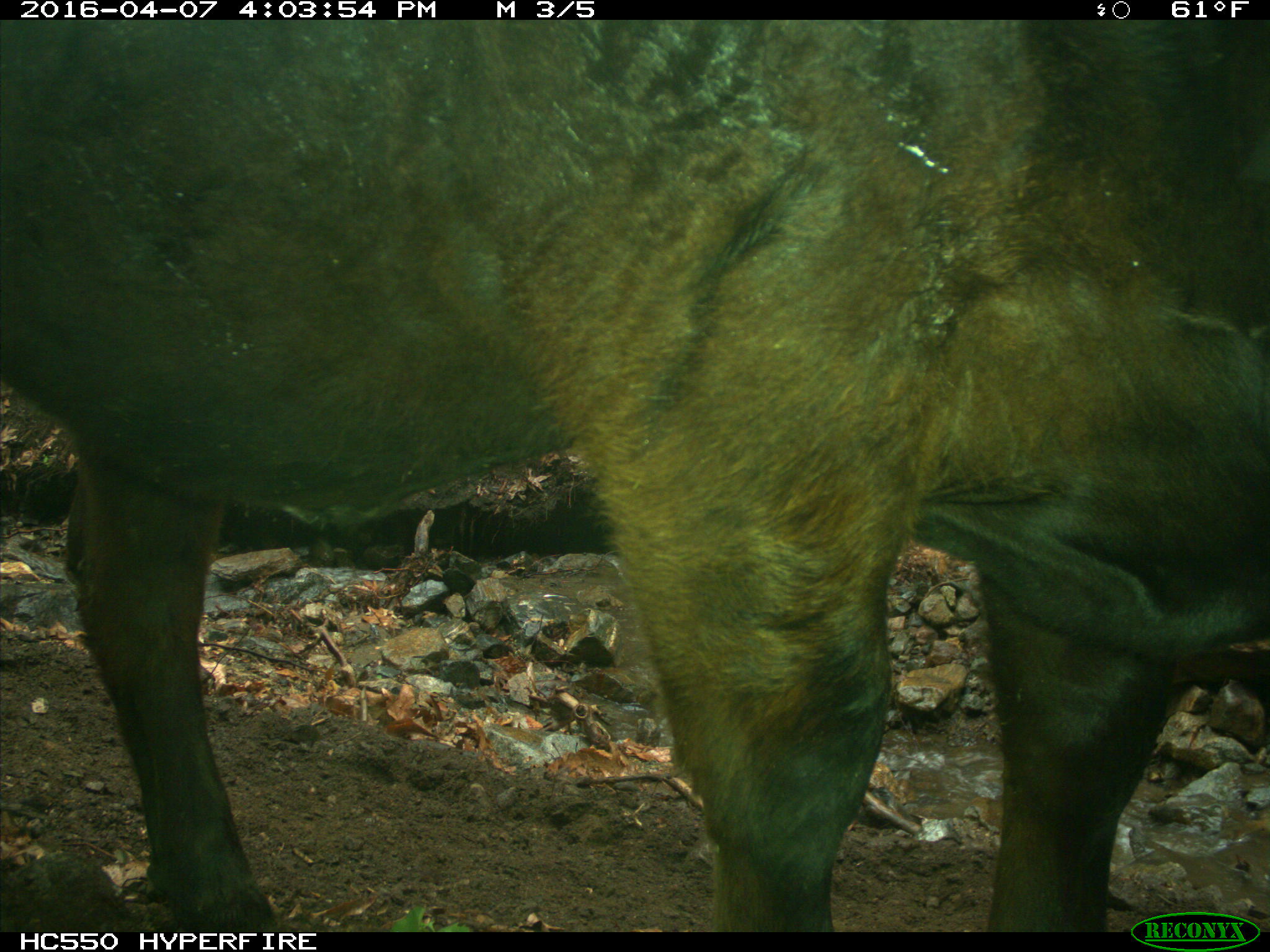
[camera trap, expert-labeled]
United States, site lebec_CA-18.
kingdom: Animalia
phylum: Chordata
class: Mammalia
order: Artiodactyla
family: Bovidae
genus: Bos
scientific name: Bos taurus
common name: domestic cow